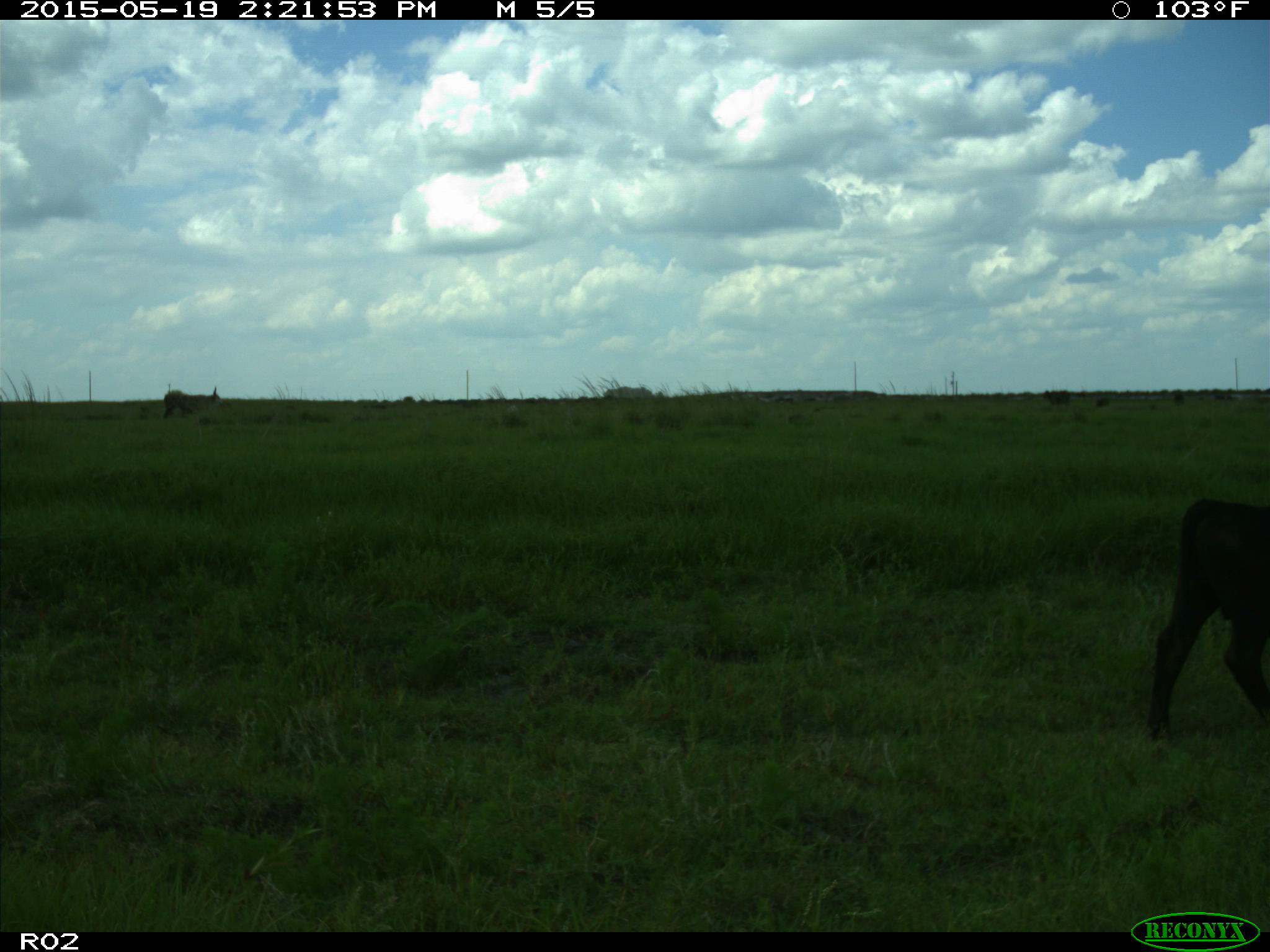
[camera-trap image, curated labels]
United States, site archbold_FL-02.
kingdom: Animalia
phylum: Chordata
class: Mammalia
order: Artiodactyla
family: Bovidae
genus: Bos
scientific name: Bos taurus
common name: domestic cow